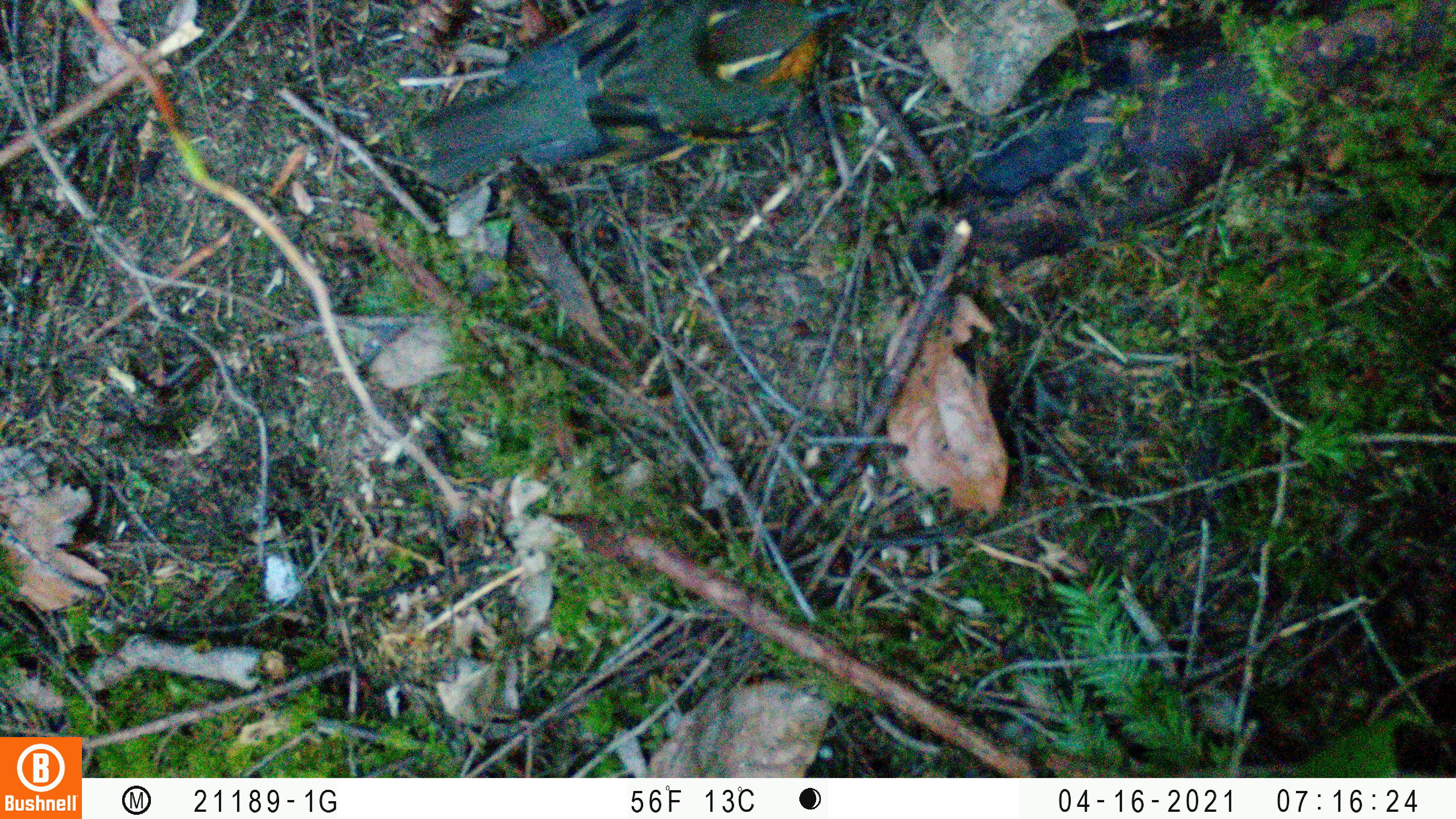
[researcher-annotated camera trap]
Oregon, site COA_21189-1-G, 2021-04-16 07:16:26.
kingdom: Animalia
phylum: Chordata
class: Aves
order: Passeriformes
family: Turdidae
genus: Ixoreus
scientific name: Ixoreus naevius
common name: varied thrush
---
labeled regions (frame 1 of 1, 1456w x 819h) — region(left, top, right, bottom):
varied thrush: region(409, 1, 857, 196)